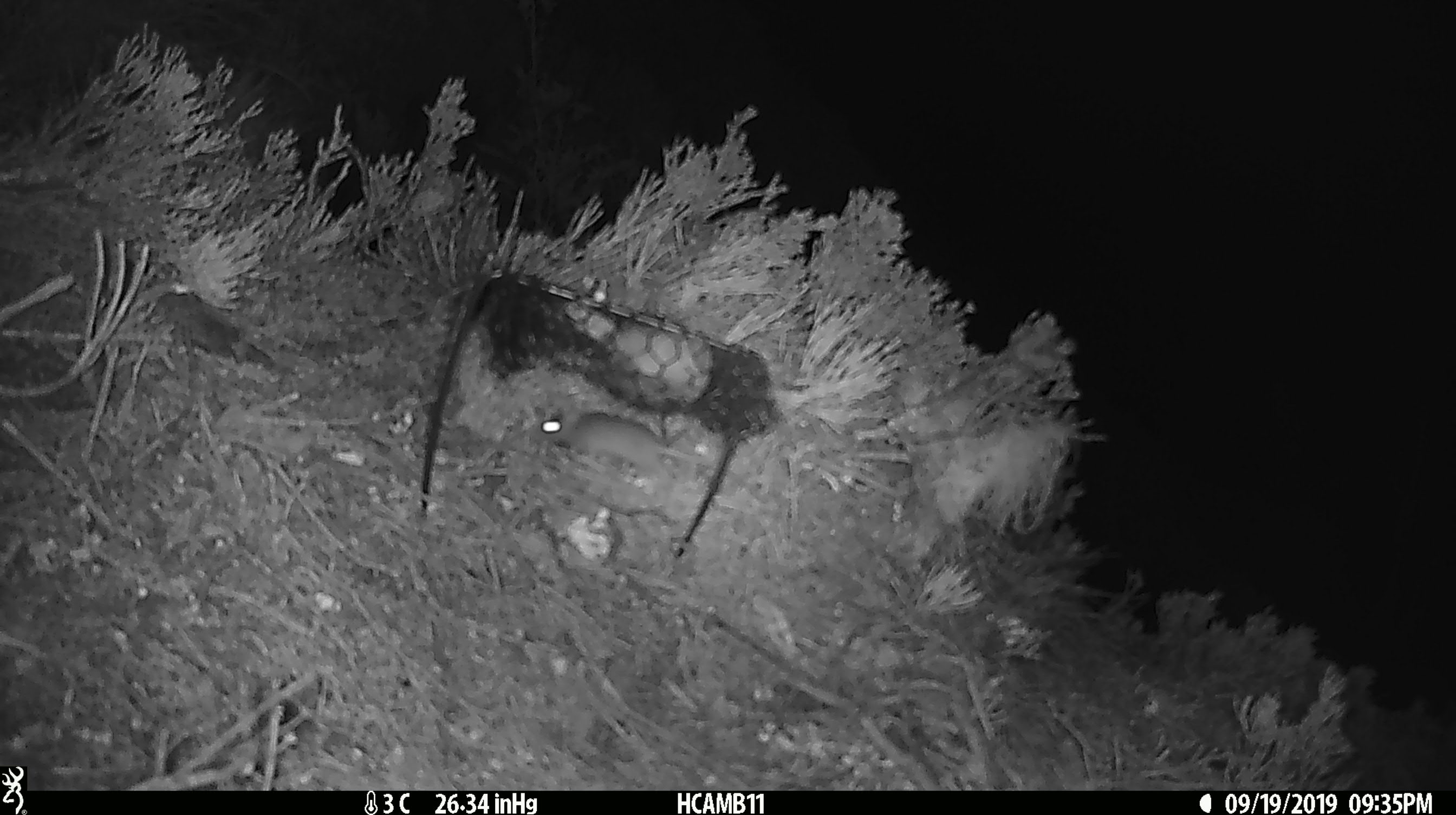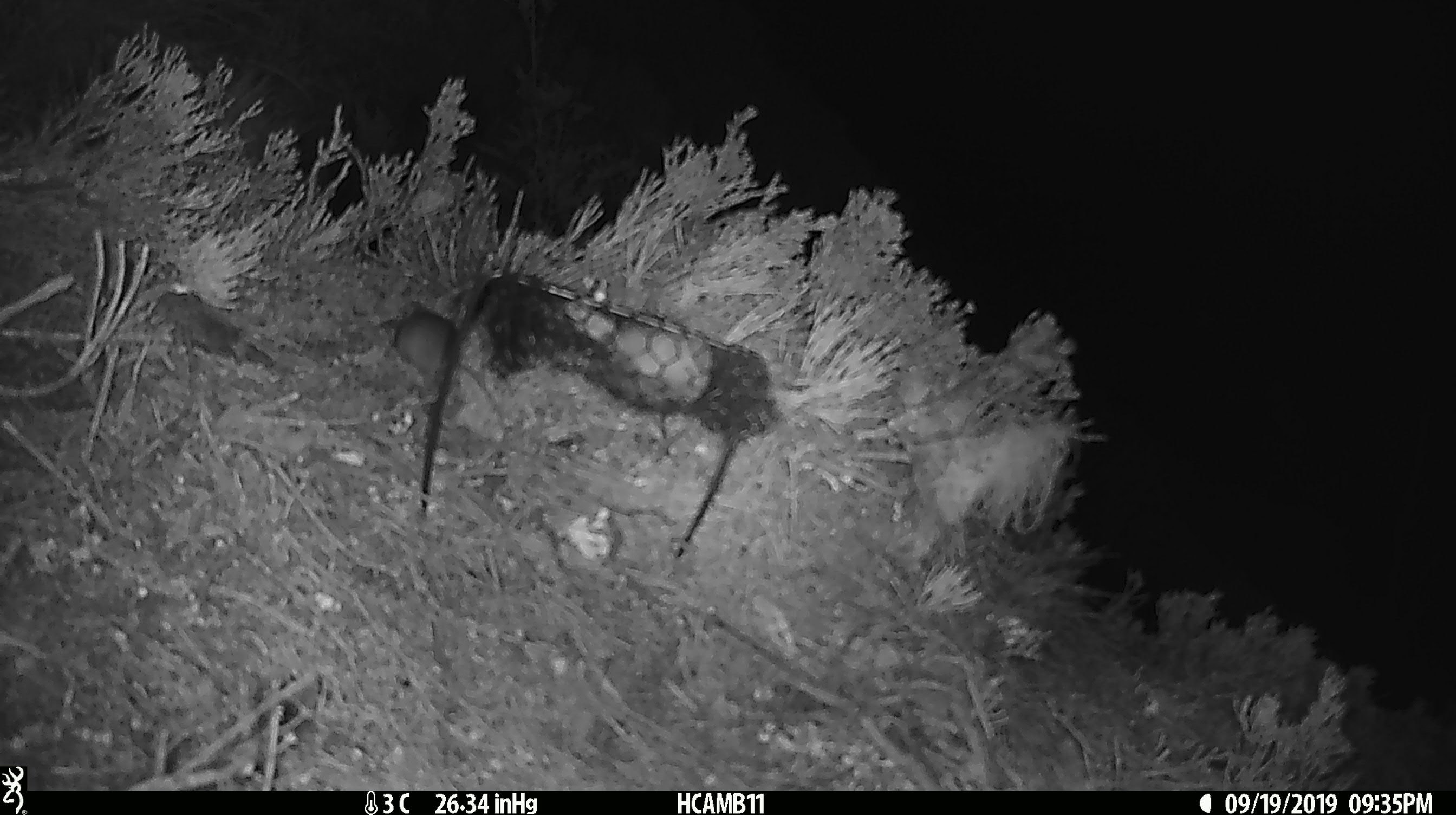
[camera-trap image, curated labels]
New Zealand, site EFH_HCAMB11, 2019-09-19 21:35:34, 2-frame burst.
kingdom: Animalia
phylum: Chordata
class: Mammalia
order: Rodentia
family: Muridae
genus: Mus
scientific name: Mus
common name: mouse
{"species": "mouse (Mus)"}